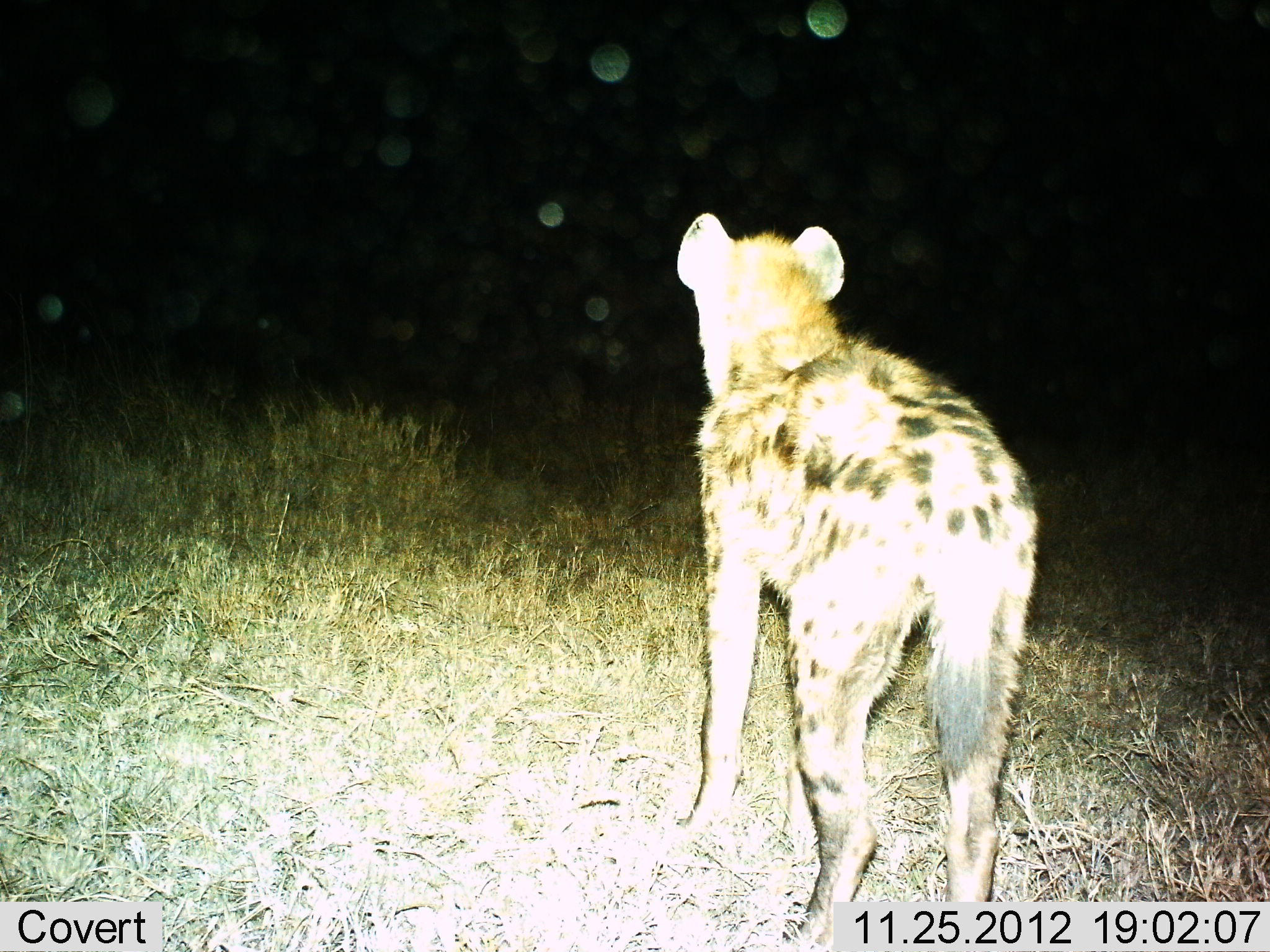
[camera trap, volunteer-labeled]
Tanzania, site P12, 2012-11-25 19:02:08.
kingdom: Animalia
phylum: Chordata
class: Mammalia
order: Carnivora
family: Hyaenidae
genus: Crocuta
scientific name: Crocuta crocuta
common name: spotted hyena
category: hyenaspotted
Hyenaspotted (spotted hyena) (Crocuta crocuta), count 1. Behavior (volunteer vote fractions): standing 97%, resting 0%, moving 3%, interacting 0%. Young present (vote fraction): 0%. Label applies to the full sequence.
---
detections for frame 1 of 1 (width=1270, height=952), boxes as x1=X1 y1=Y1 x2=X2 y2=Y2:
animal: x1=676 y1=211 x2=1042 y2=952